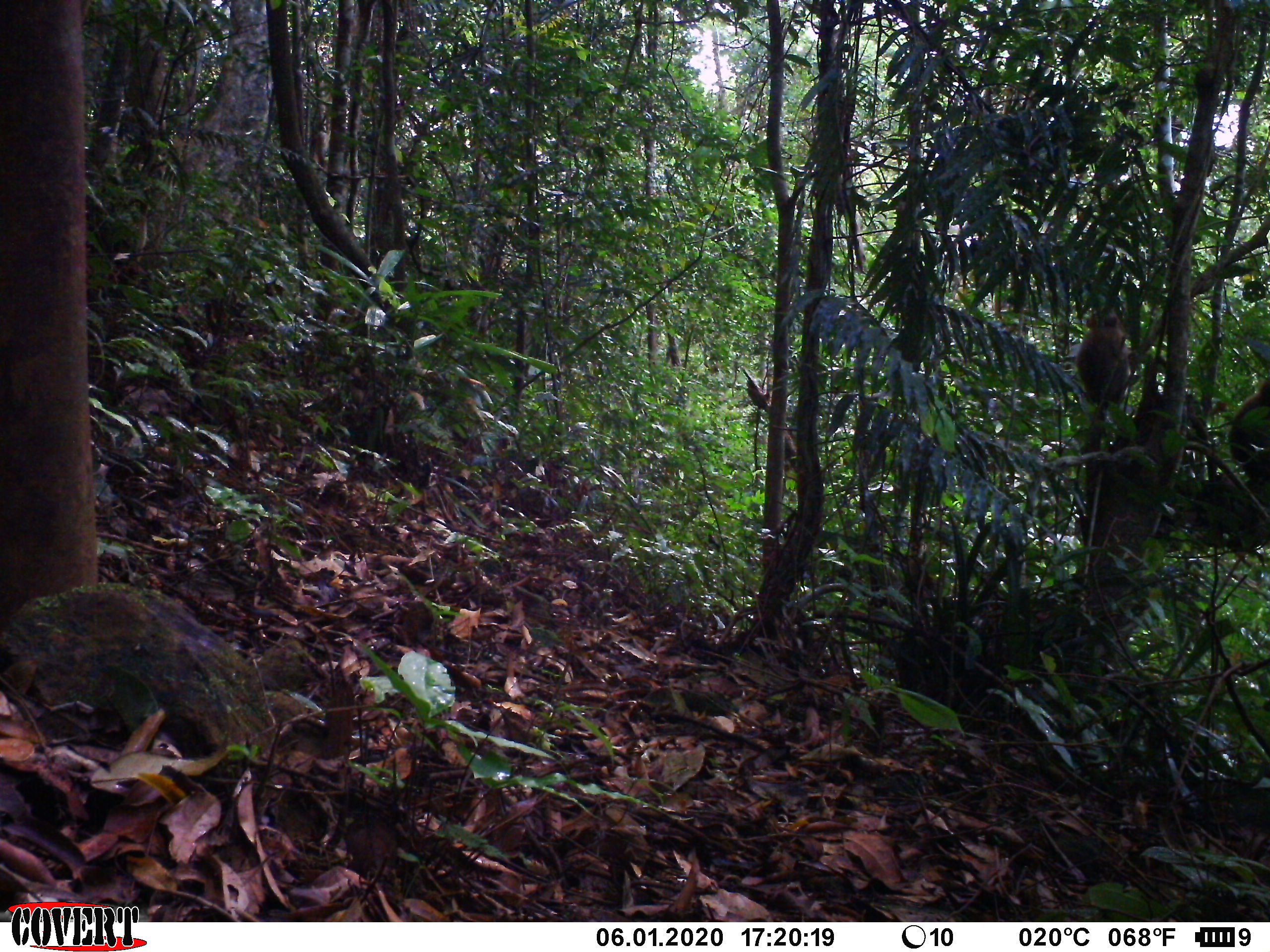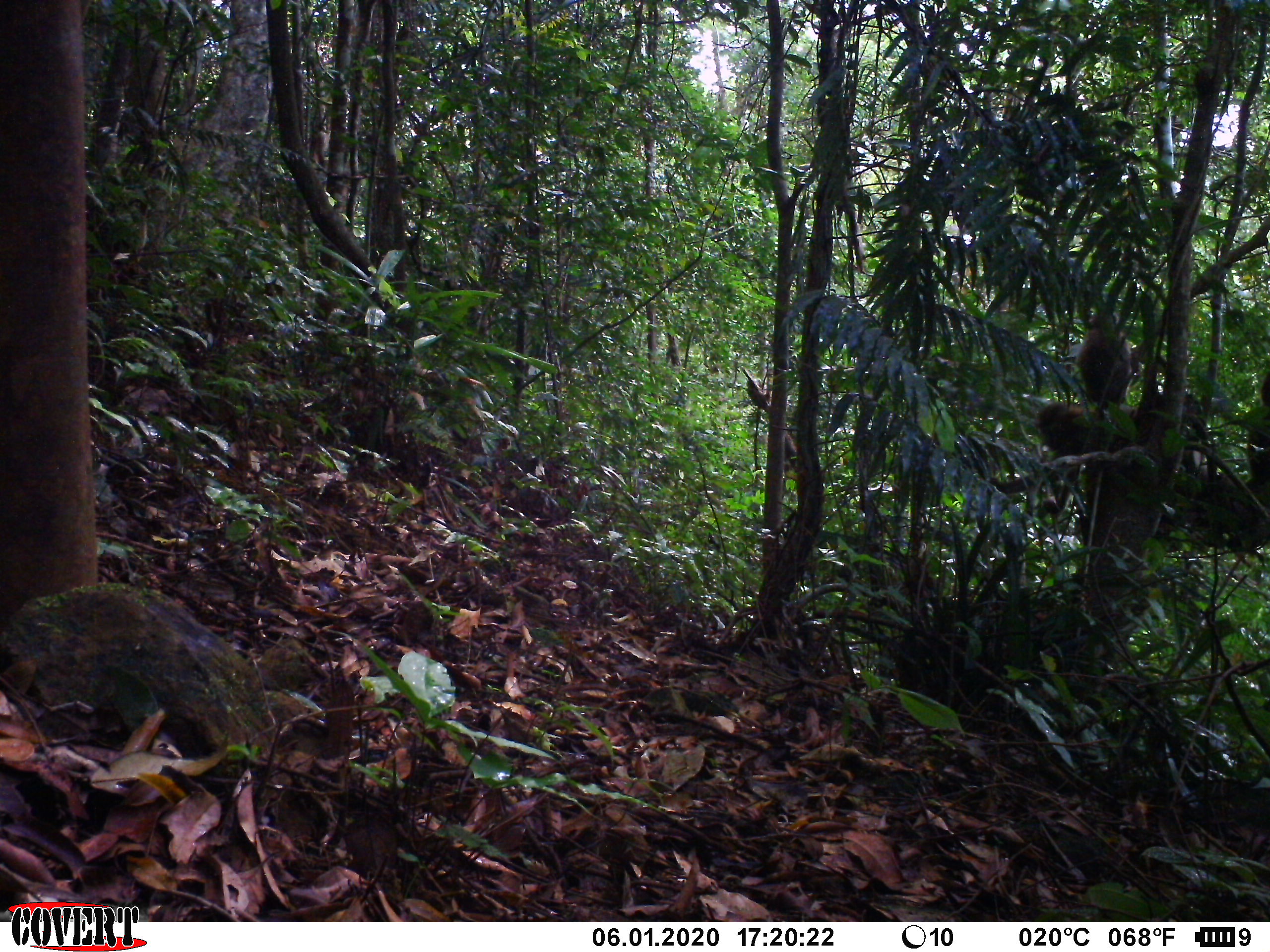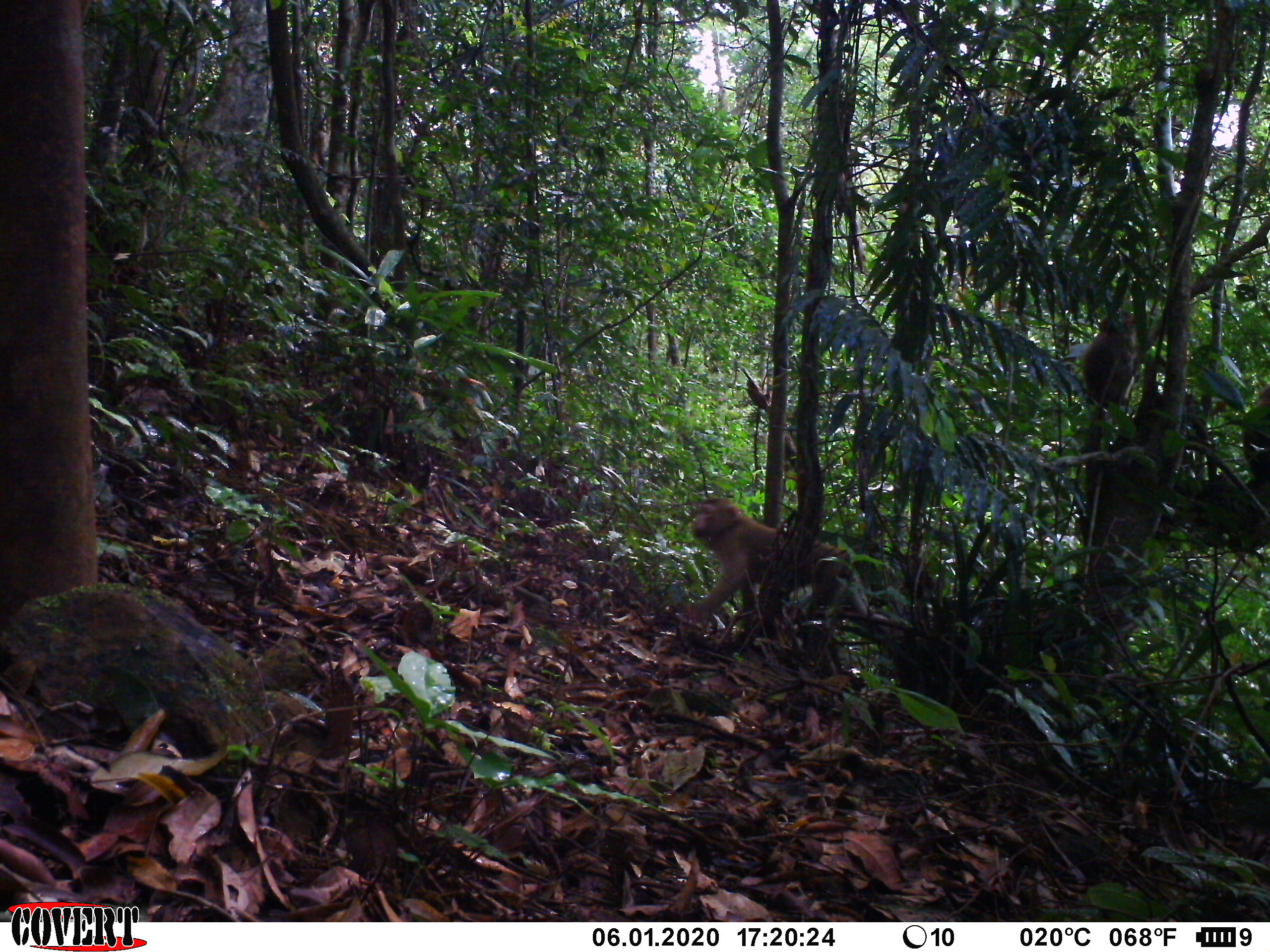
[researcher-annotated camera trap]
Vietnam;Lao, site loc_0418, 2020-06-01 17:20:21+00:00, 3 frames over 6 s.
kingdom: Animalia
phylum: Chordata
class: Mammalia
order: Primates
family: Cercopithecidae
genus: Macaca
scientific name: Macaca nemestrina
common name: pig-tailed macaque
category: pig tailed macaque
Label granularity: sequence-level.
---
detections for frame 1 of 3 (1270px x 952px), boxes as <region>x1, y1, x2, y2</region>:
pig tailed macaque: <region>1075, 302, 1138, 402</region>; <region>1226, 374, 1270, 489</region>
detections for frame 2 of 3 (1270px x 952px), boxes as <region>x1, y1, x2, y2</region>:
pig tailed macaque: <region>1035, 402, 1138, 484</region>; <region>1076, 308, 1145, 409</region>; <region>1247, 368, 1270, 484</region>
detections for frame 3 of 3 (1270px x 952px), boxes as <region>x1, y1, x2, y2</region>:
pig tailed macaque: <region>685, 494, 886, 671</region>; <region>1084, 308, 1146, 415</region>; <region>1241, 382, 1270, 486</region>